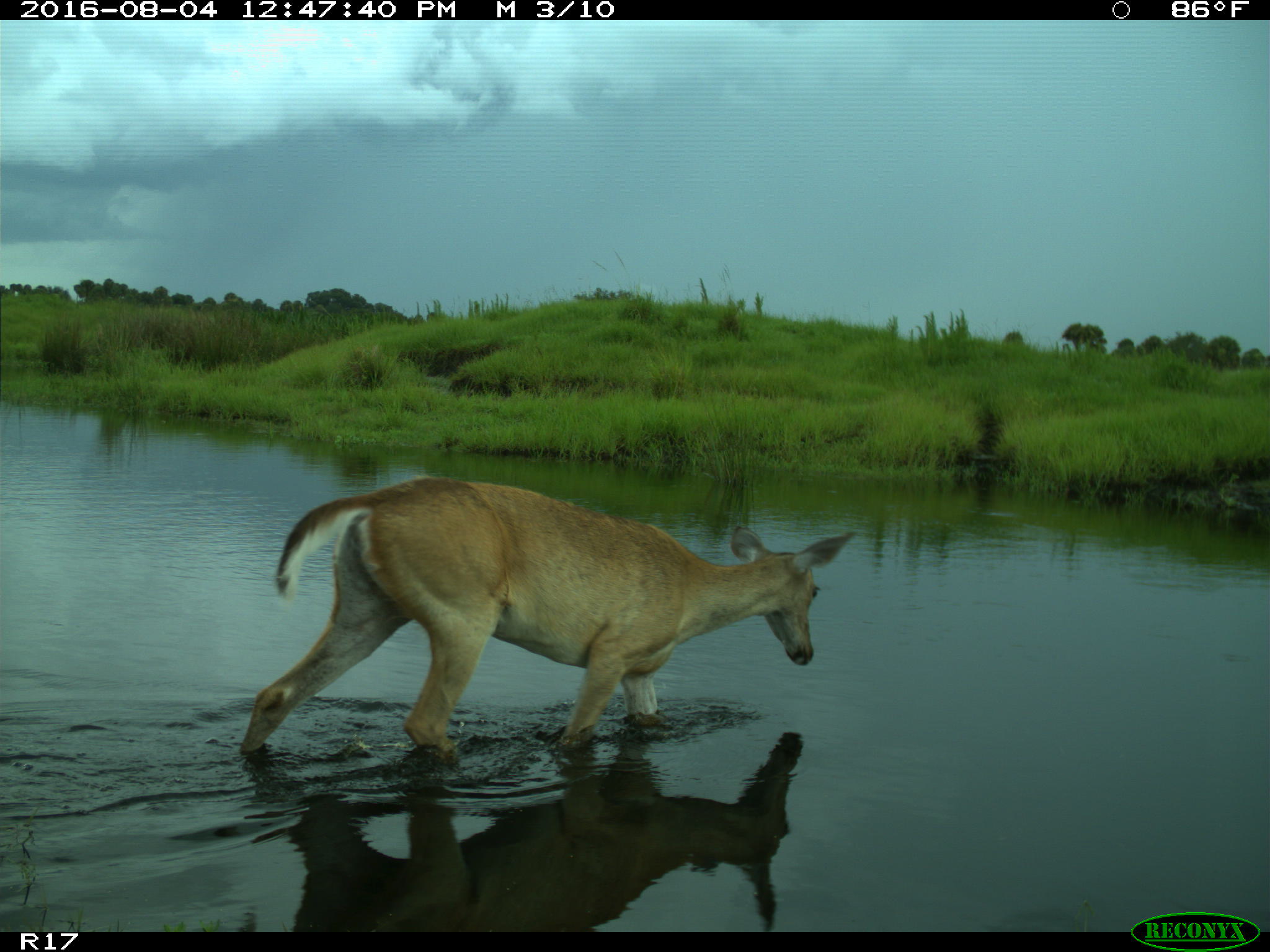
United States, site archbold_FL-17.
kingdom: Animalia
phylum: Chordata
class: Mammalia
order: Artiodactyla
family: Cervidae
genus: Odocoileus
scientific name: Odocoileus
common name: deer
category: unidentified deer